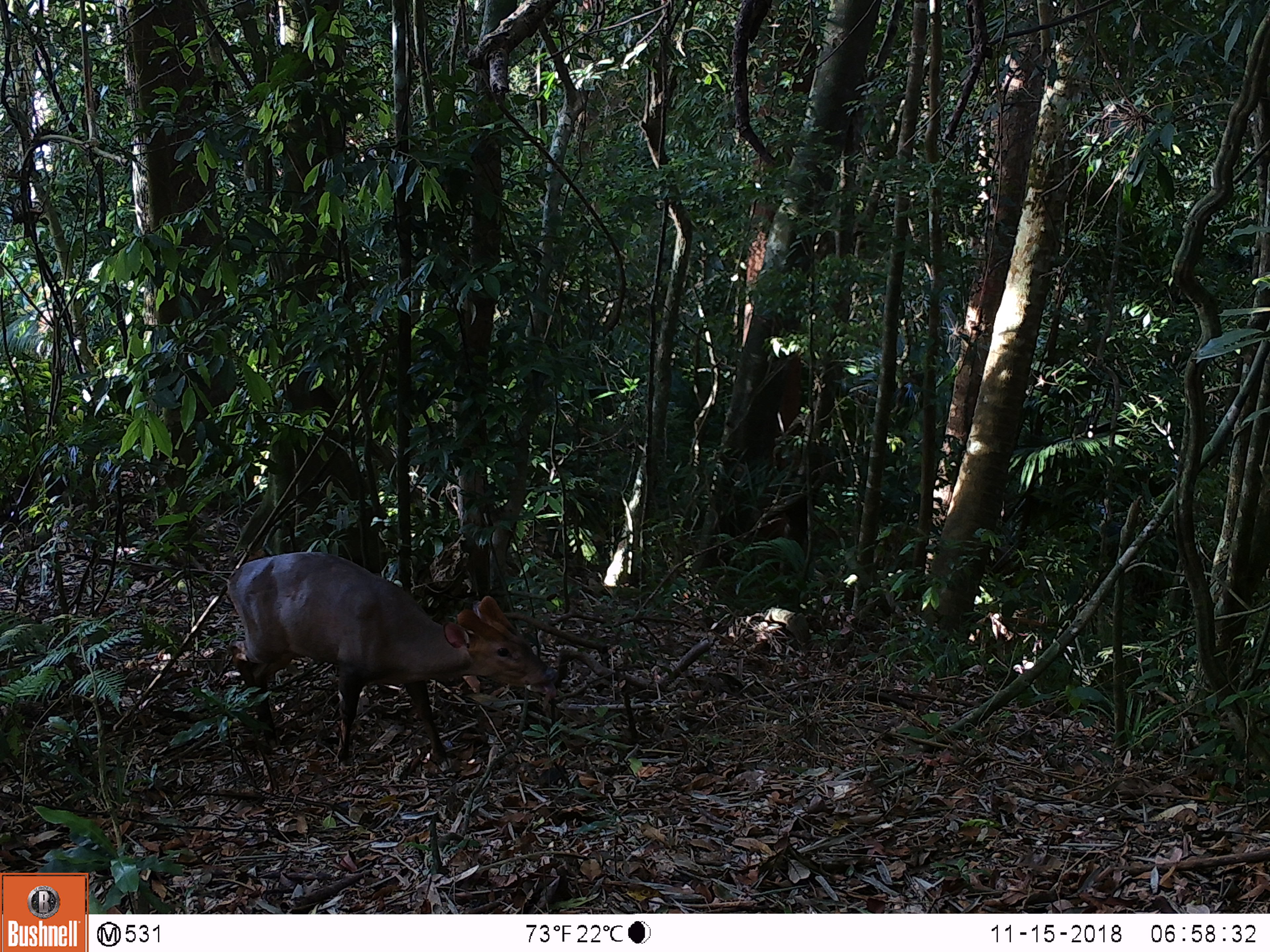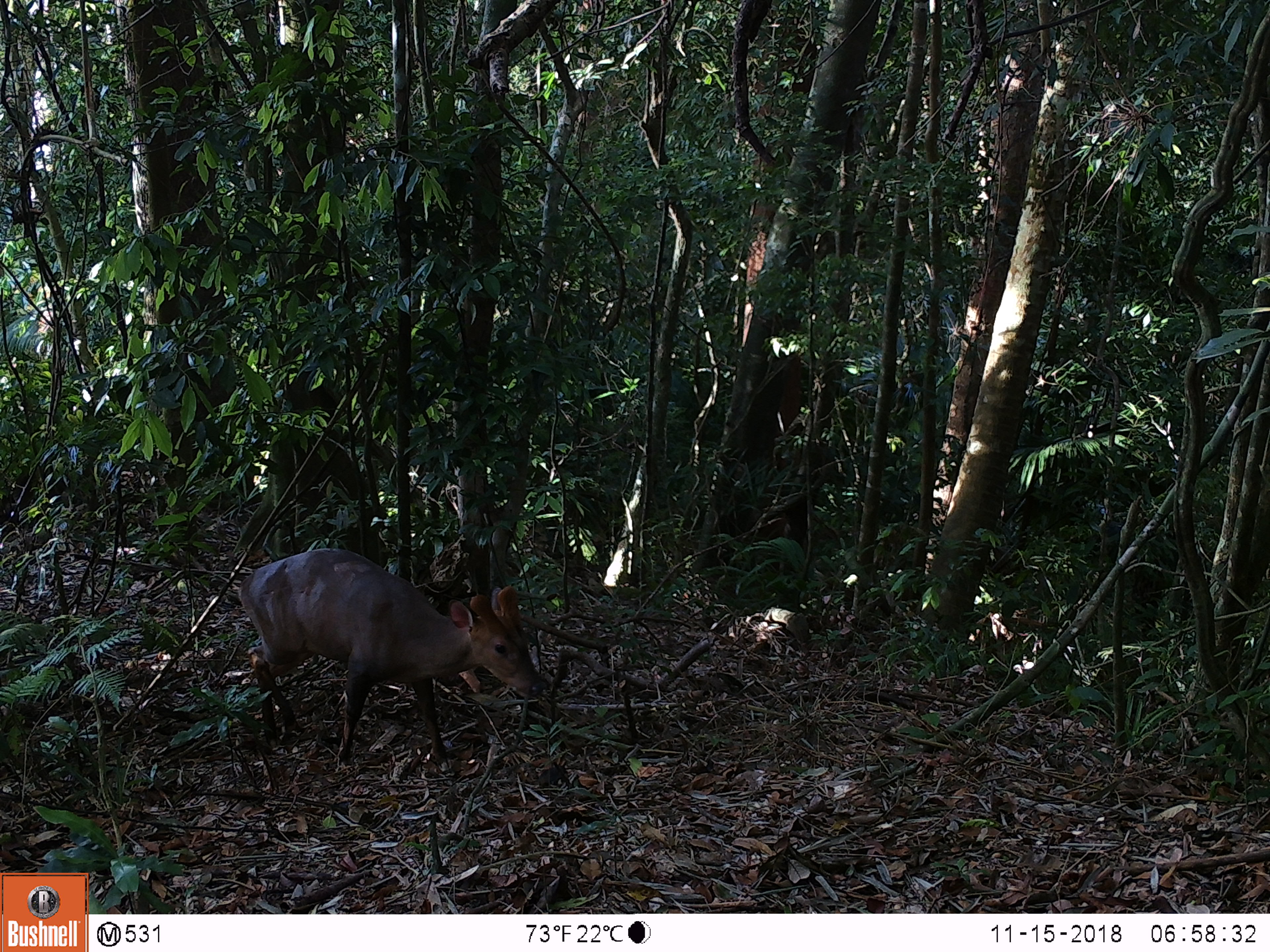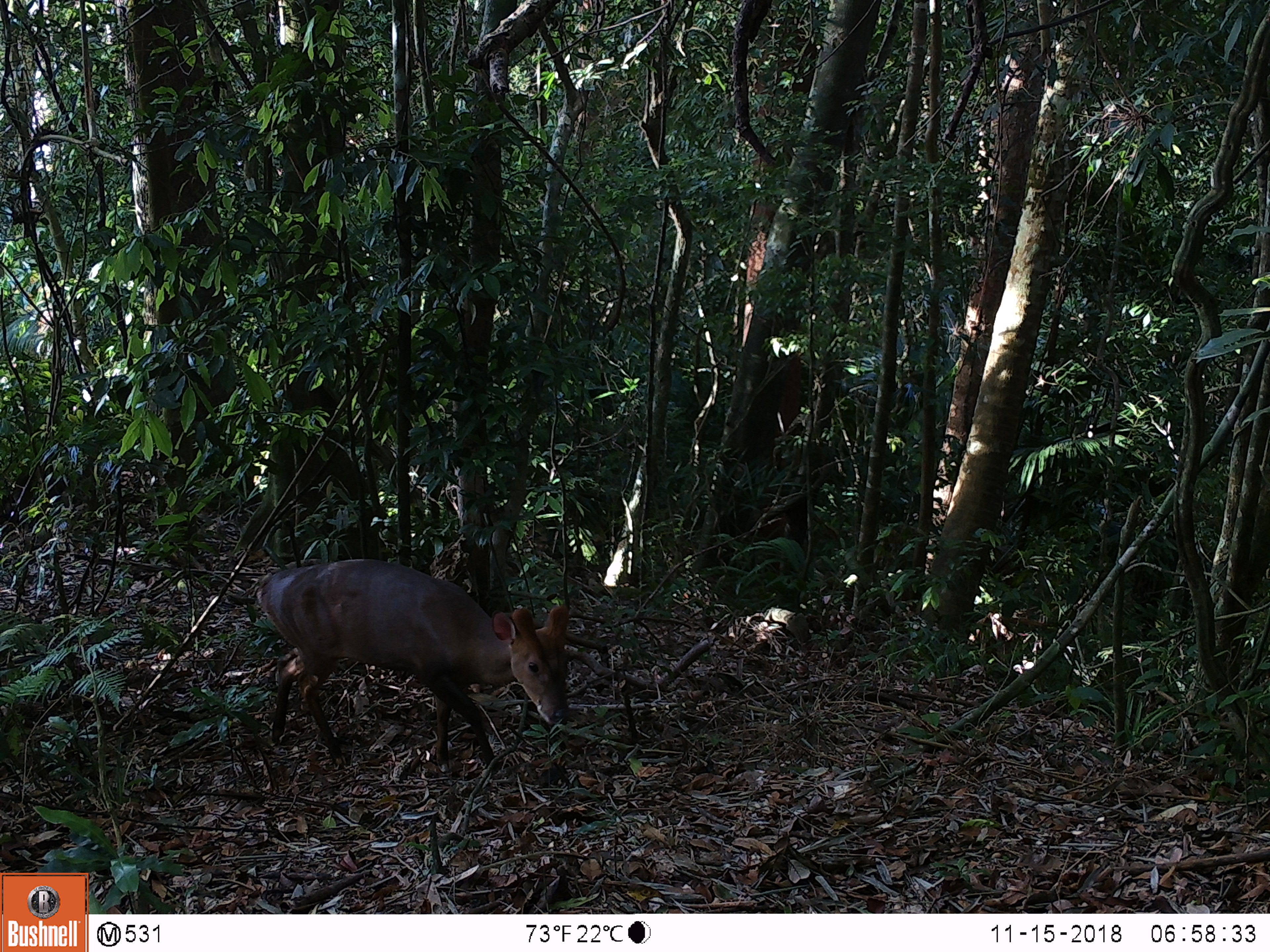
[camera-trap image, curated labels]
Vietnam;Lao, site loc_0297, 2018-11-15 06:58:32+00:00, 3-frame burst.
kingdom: Animalia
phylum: Chordata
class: Mammalia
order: Artiodactyla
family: Cervidae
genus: Muntiacus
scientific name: Muntiacus vuquangensis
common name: large-antlered muntjac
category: large antlered muntjac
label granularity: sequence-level